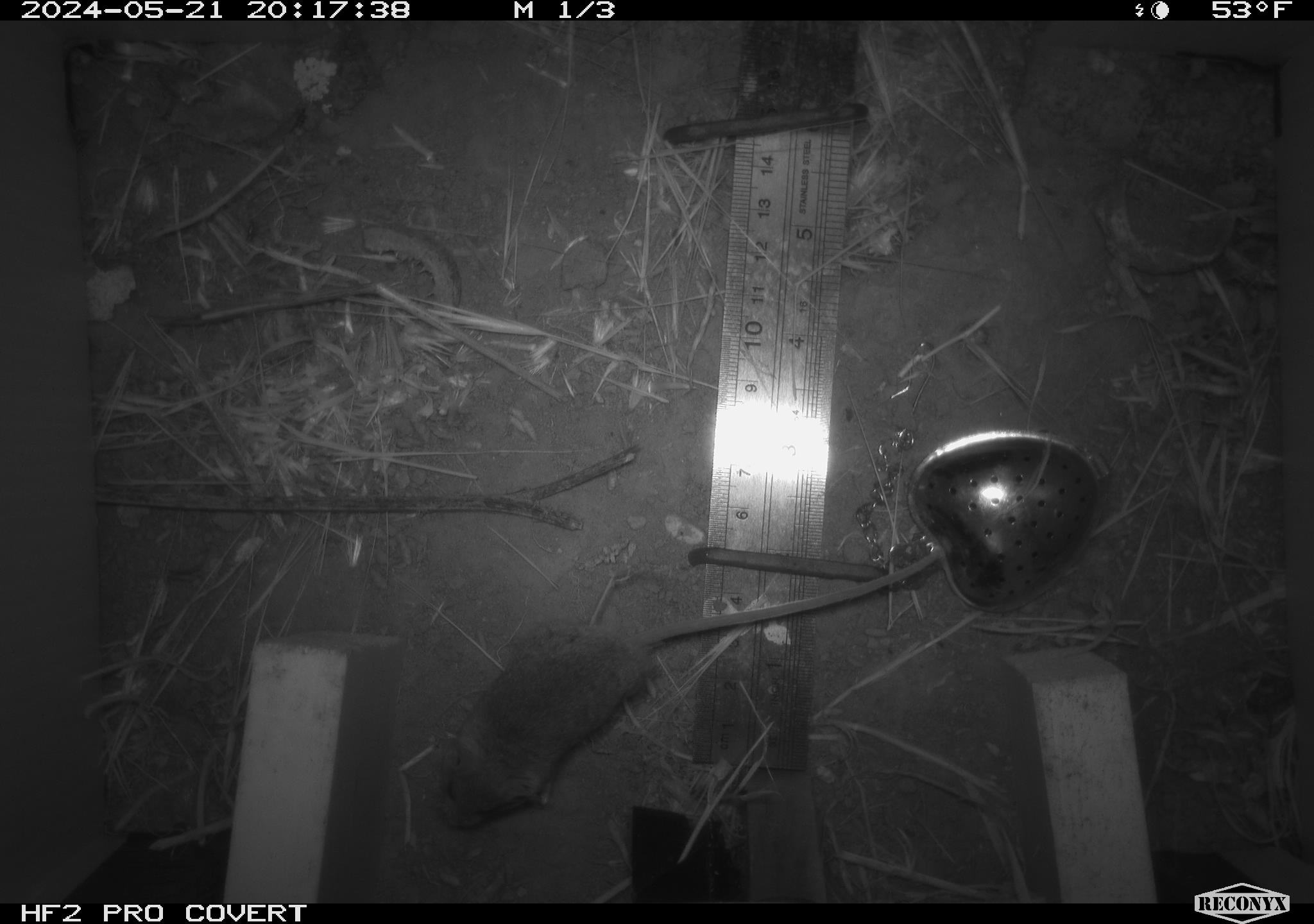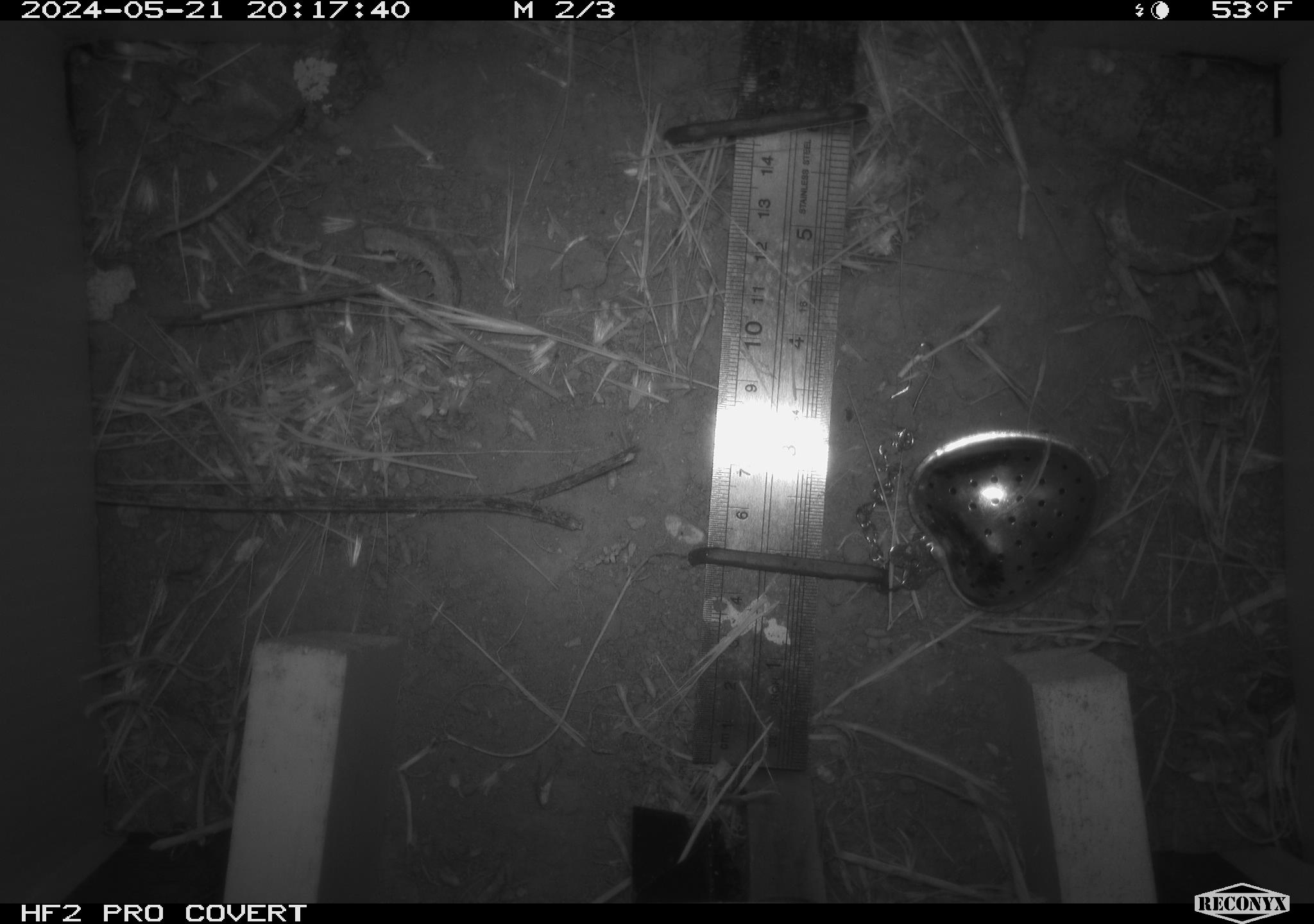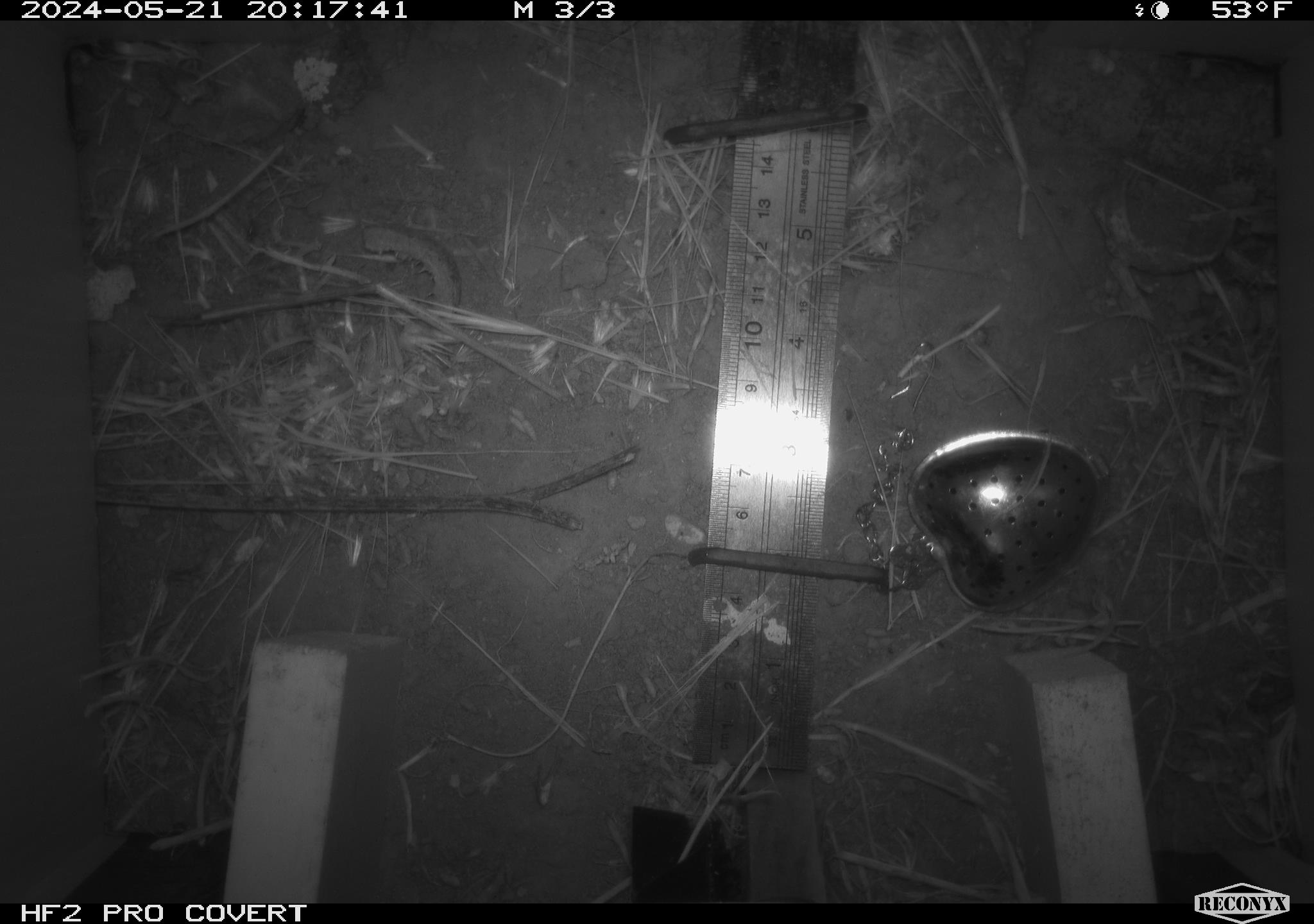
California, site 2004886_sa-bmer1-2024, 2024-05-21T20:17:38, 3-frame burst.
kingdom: Animalia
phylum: Chordata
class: Mammalia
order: Rodentia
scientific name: Rodentia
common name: mouse species